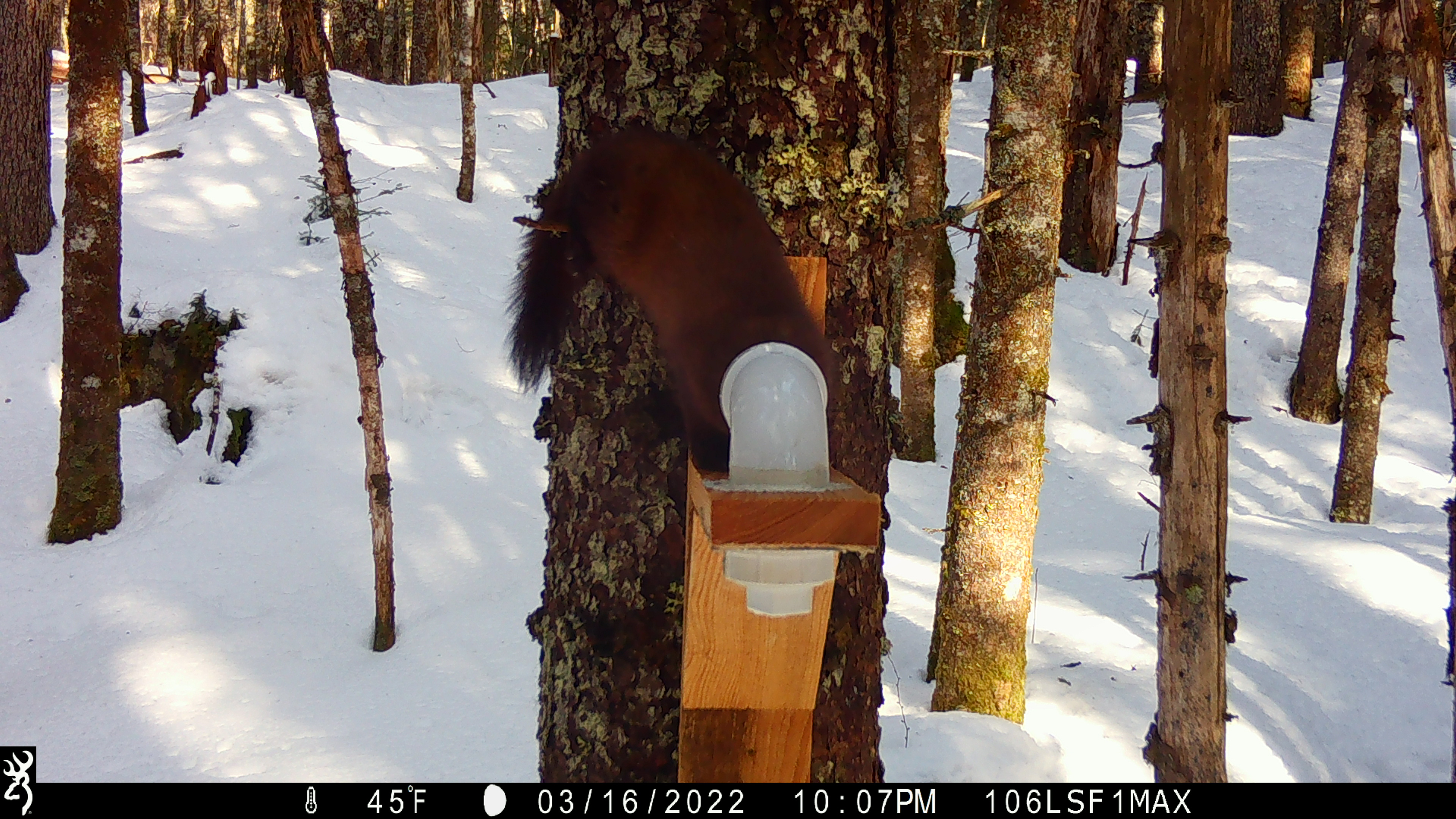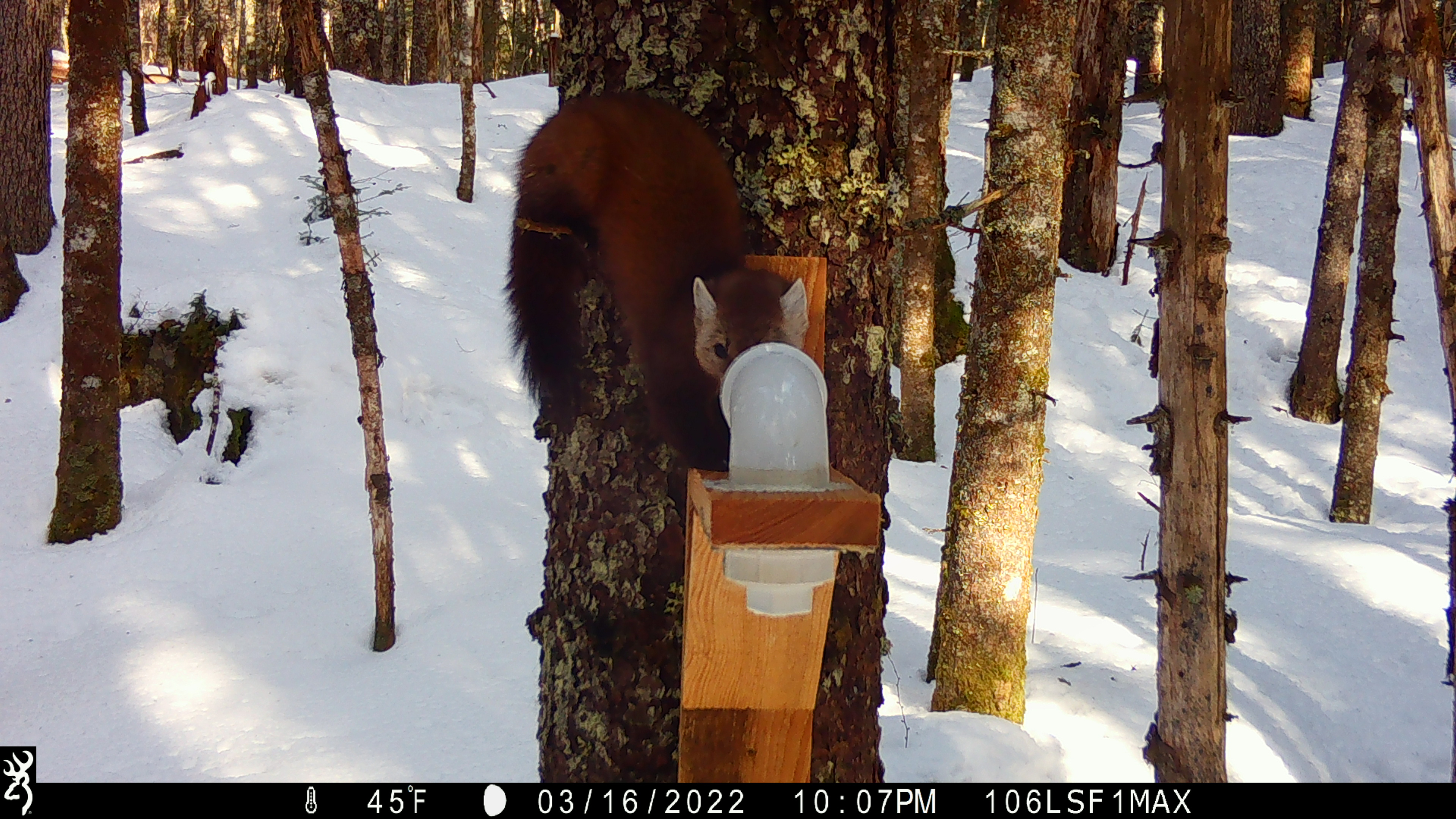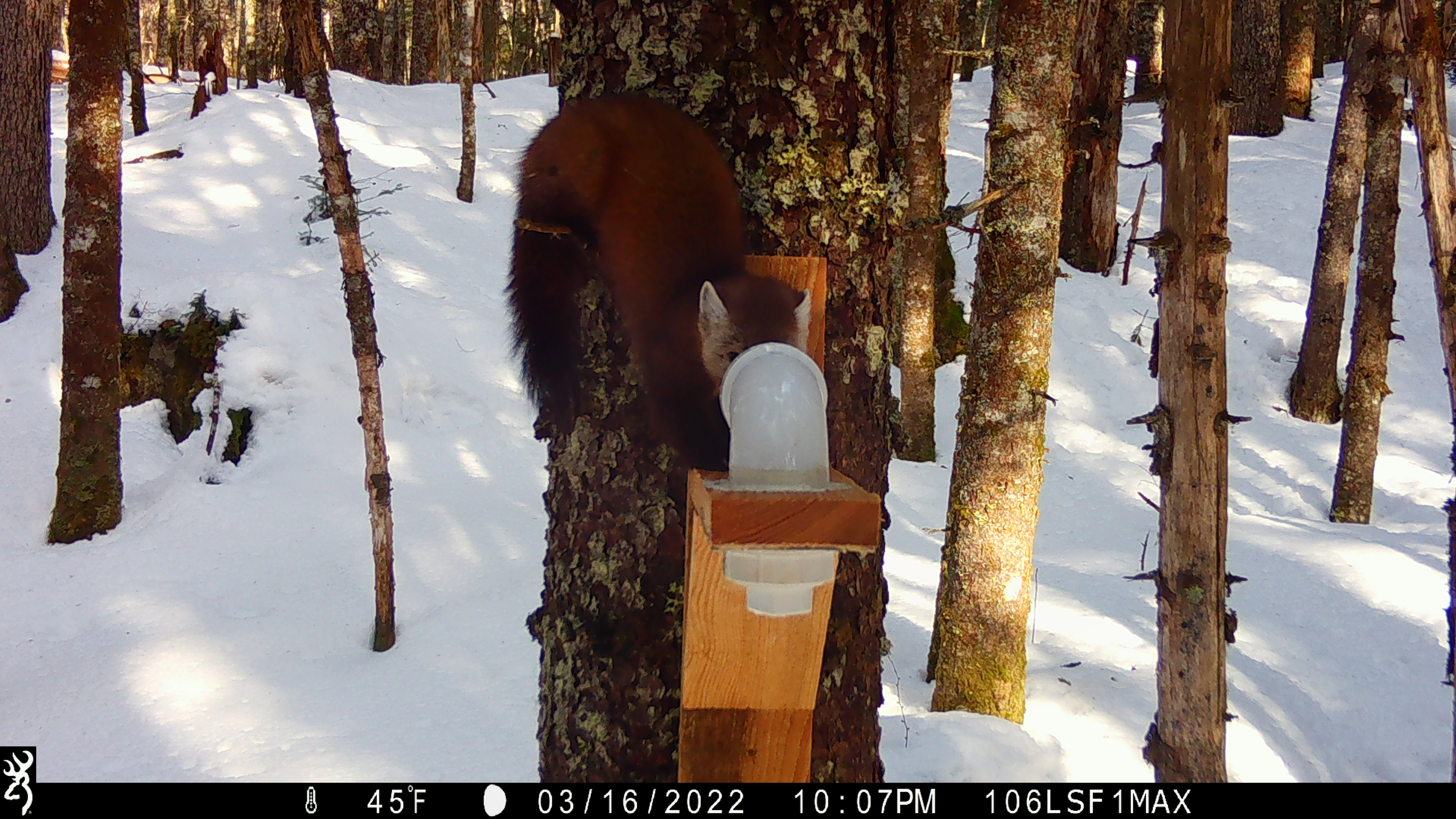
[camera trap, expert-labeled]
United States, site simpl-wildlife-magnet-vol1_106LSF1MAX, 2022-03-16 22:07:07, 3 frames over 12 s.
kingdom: Animalia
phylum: Chordata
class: Mammalia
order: Carnivora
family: Mustelidae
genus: Martes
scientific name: Martes americana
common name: american marten